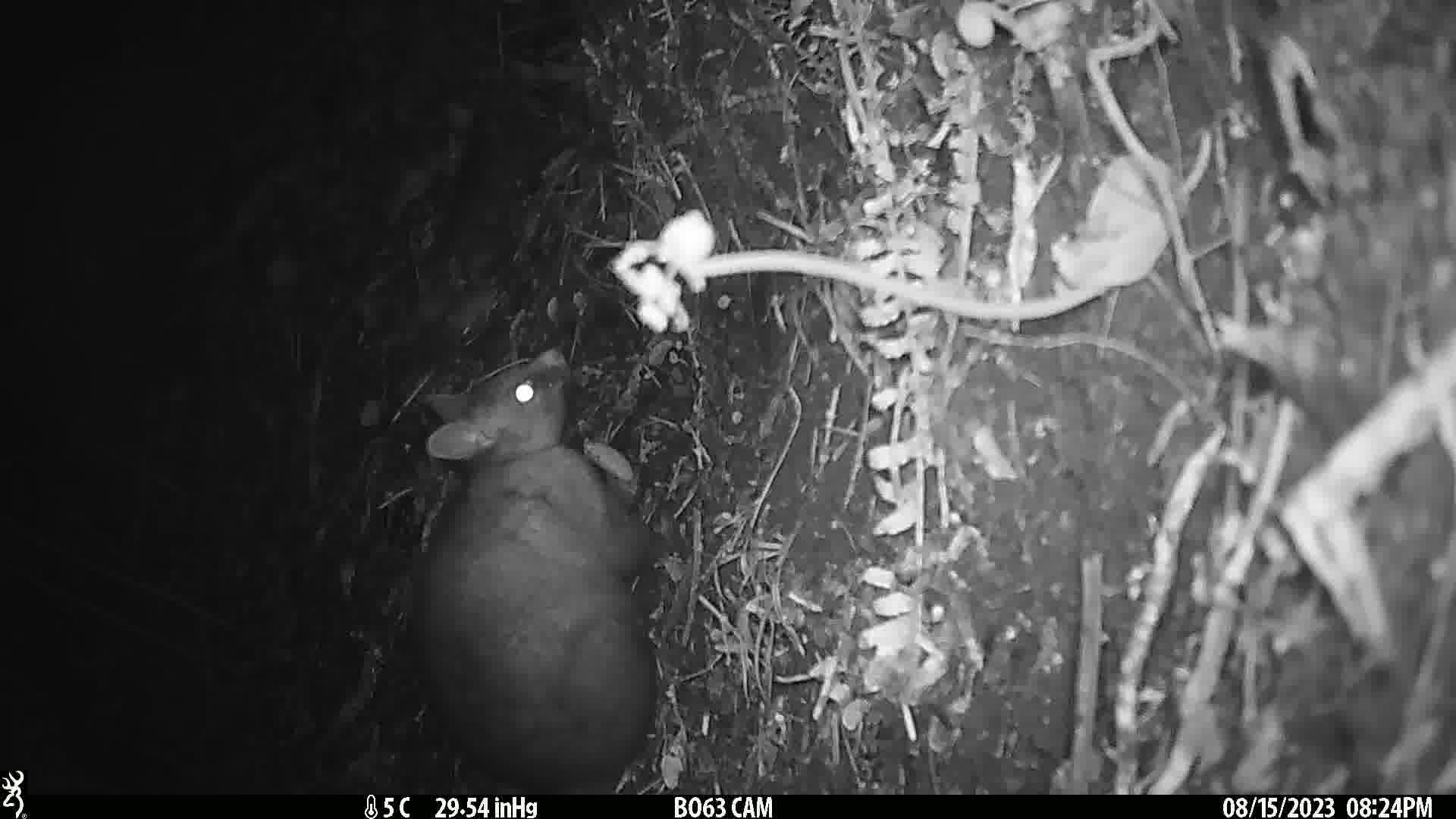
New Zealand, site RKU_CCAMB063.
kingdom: Animalia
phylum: Chordata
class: Mammalia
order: Diprotodontia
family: Phalangeridae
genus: Trichosurus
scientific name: Trichosurus vulpecula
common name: common brushtail possum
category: possum